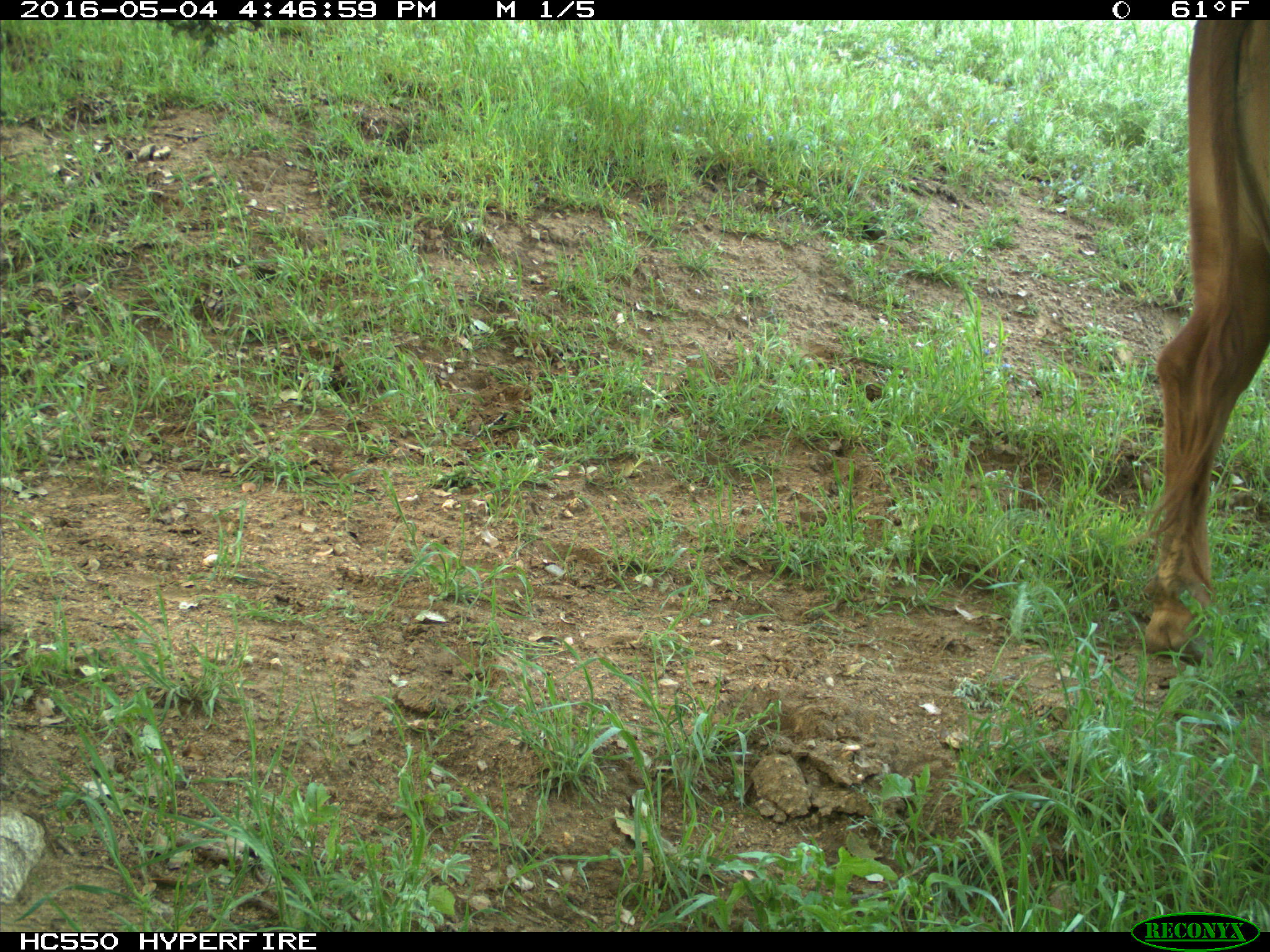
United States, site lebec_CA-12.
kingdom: Animalia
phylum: Chordata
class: Mammalia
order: Artiodactyla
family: Bovidae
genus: Bos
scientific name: Bos taurus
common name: domestic cow